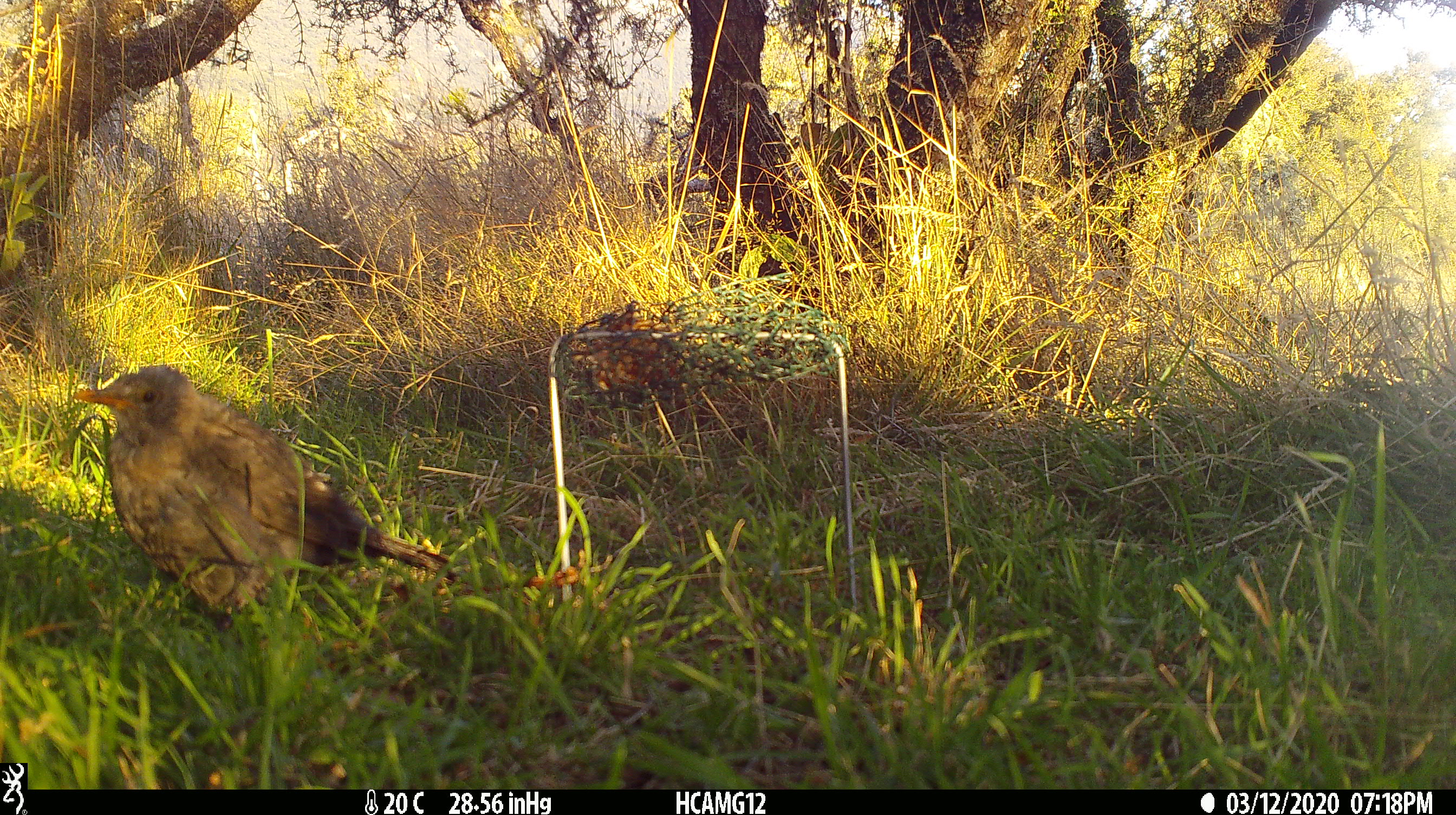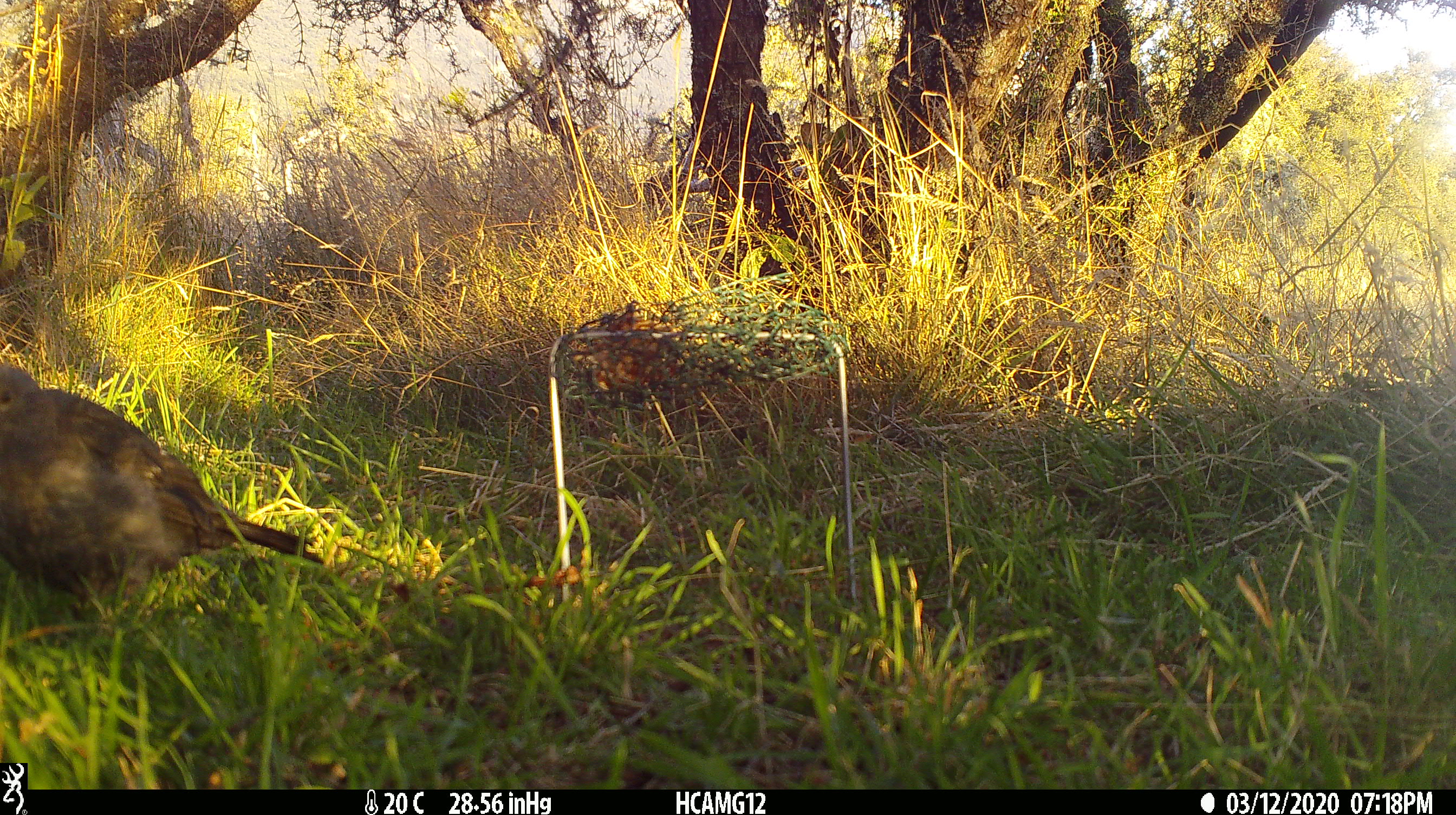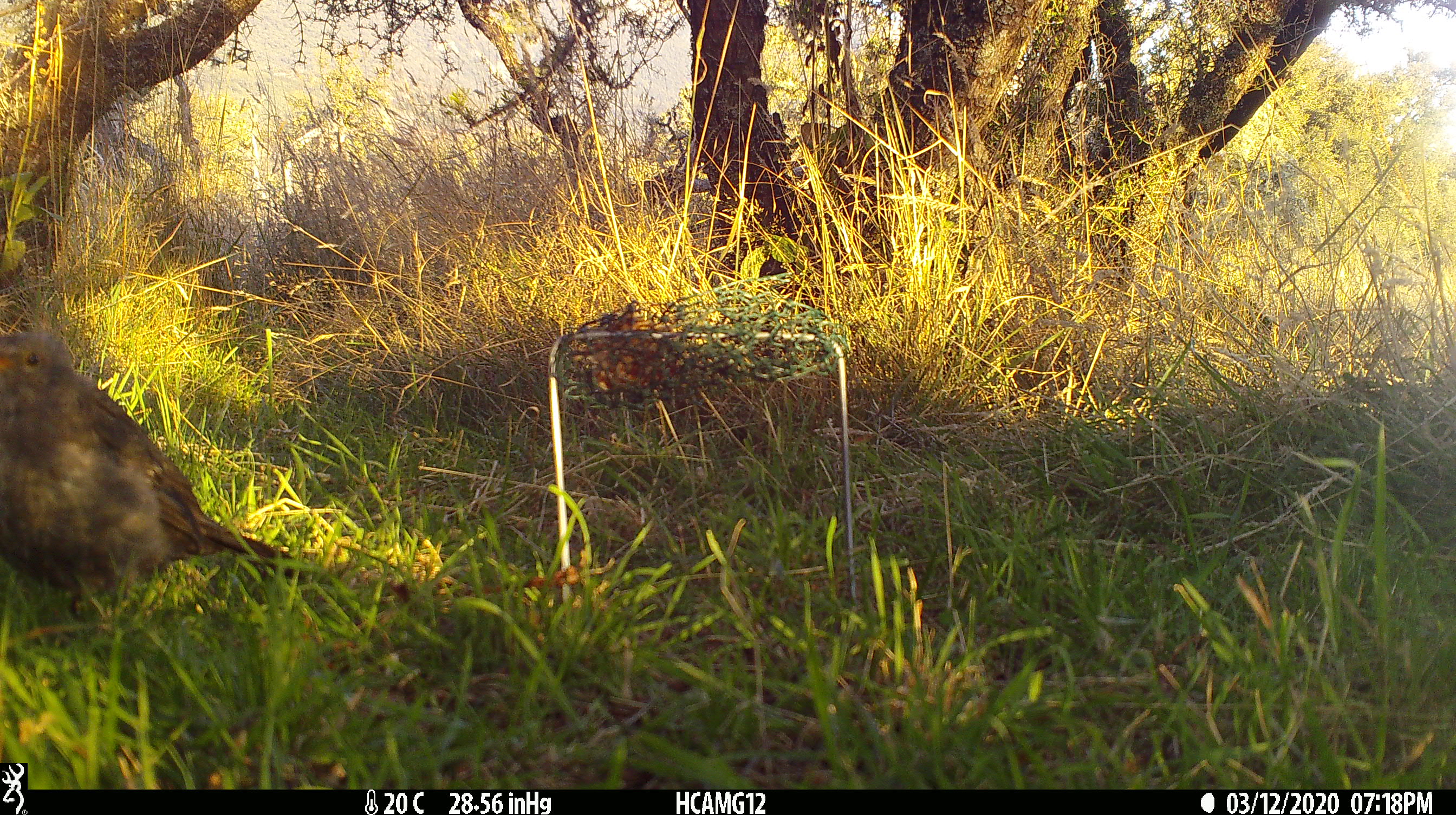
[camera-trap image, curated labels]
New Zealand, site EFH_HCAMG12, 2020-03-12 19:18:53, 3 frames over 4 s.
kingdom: Animalia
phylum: Chordata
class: Aves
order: Passeriformes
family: Turdidae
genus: Turdus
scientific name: Turdus merula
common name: eurasian blackbird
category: blackbird